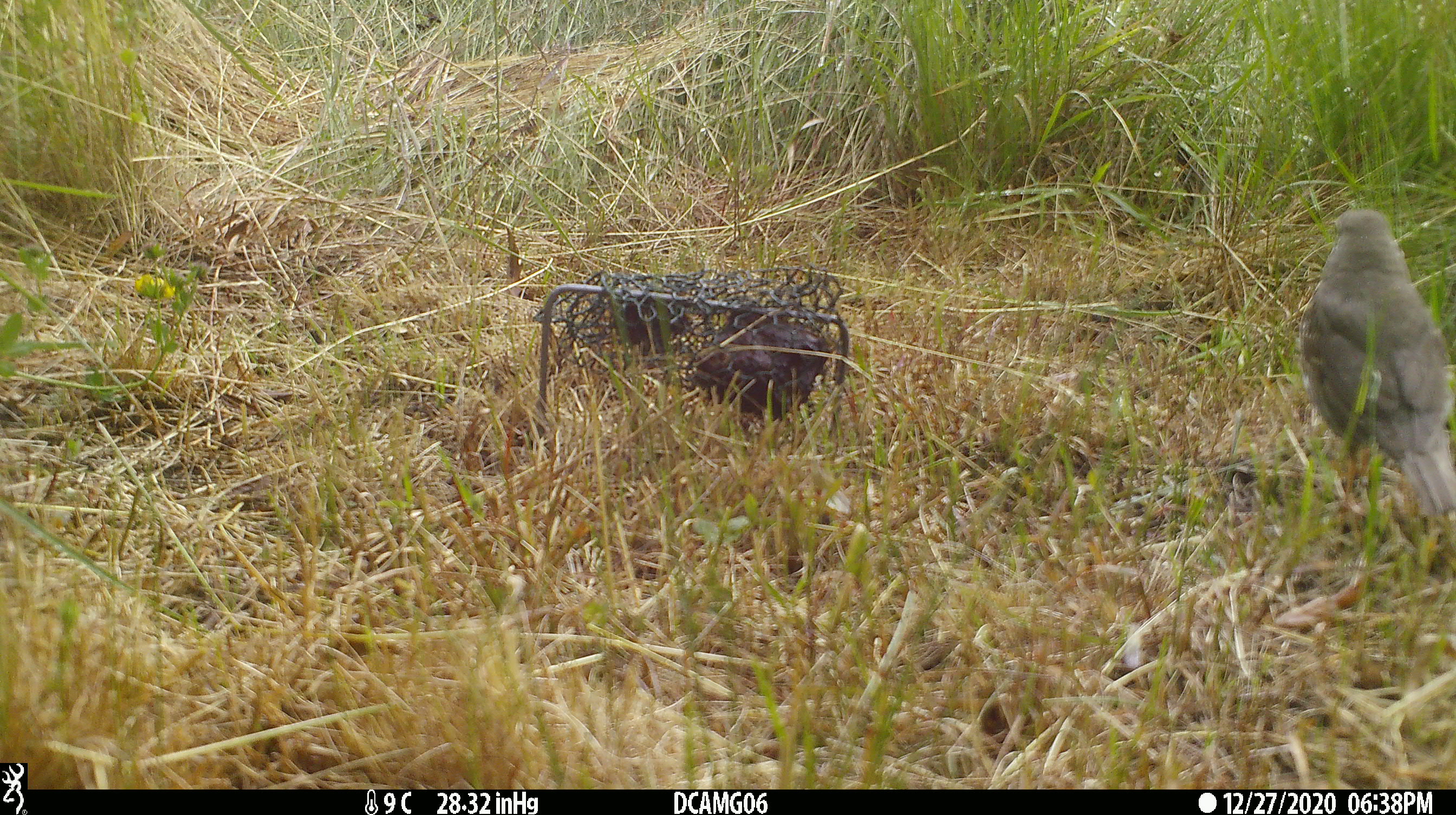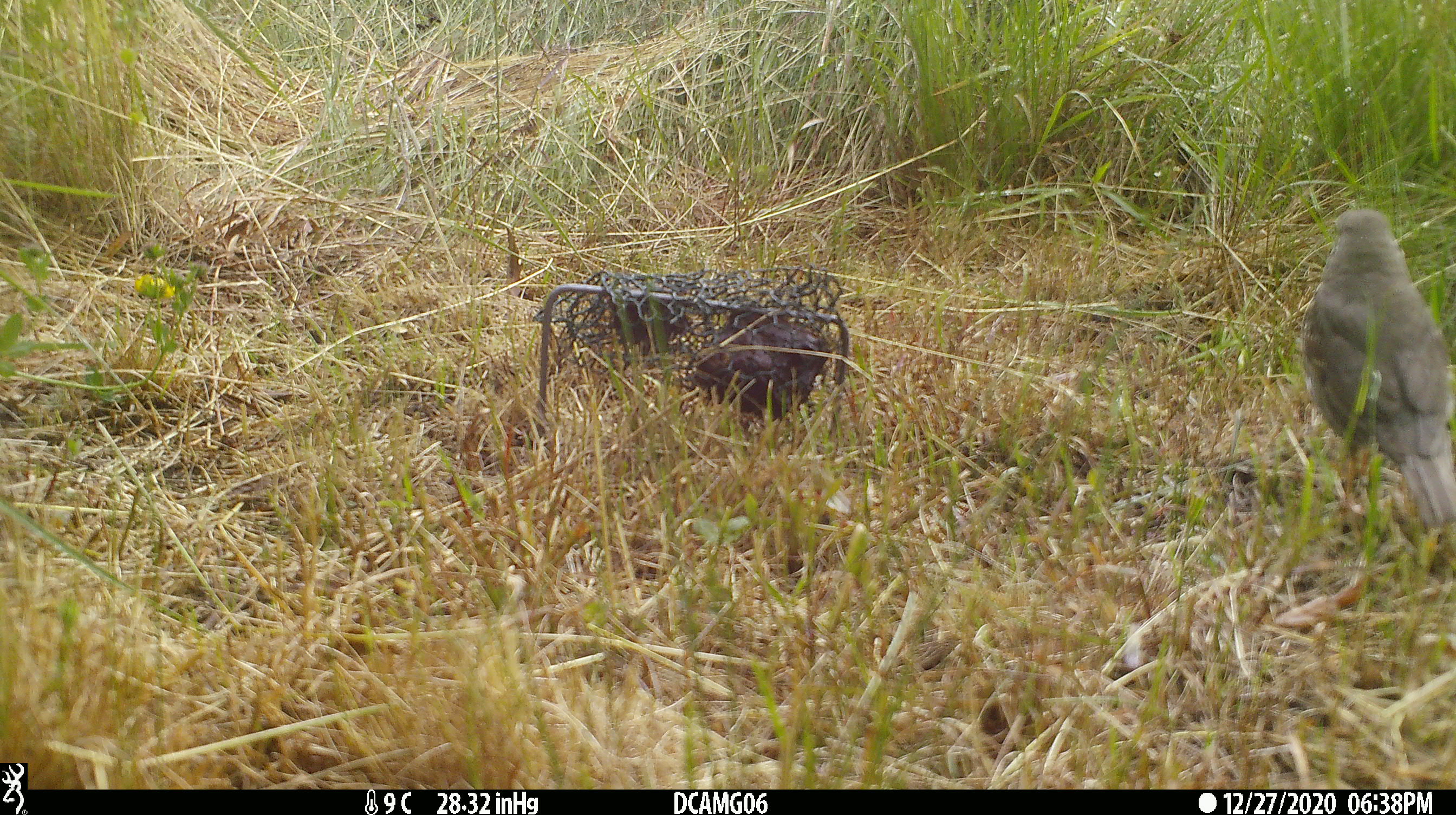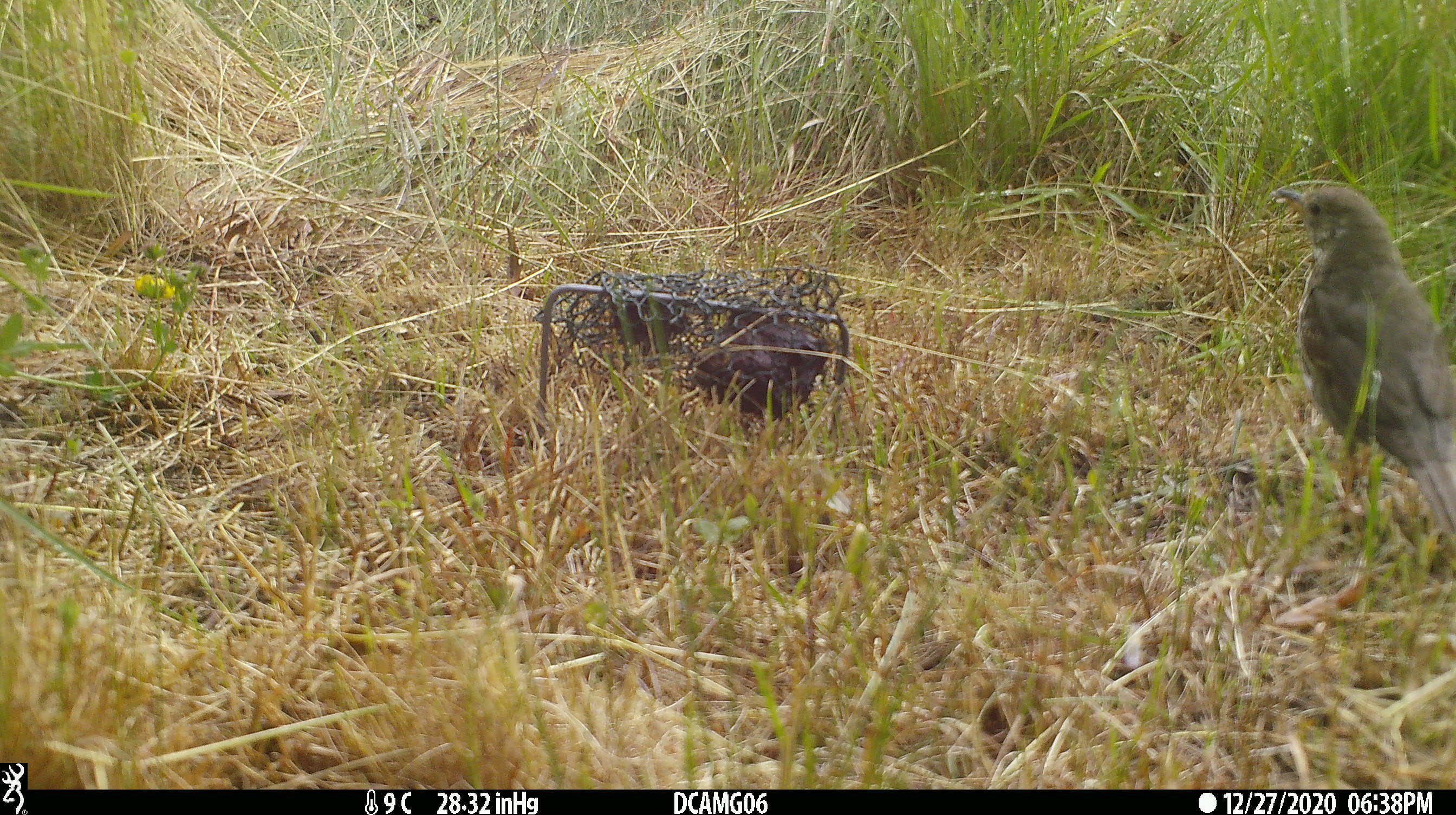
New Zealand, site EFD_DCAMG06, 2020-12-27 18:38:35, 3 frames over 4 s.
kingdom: Animalia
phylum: Chordata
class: Aves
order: Passeriformes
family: Turdidae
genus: Turdus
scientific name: Turdus philomelos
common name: song thrush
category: thrush